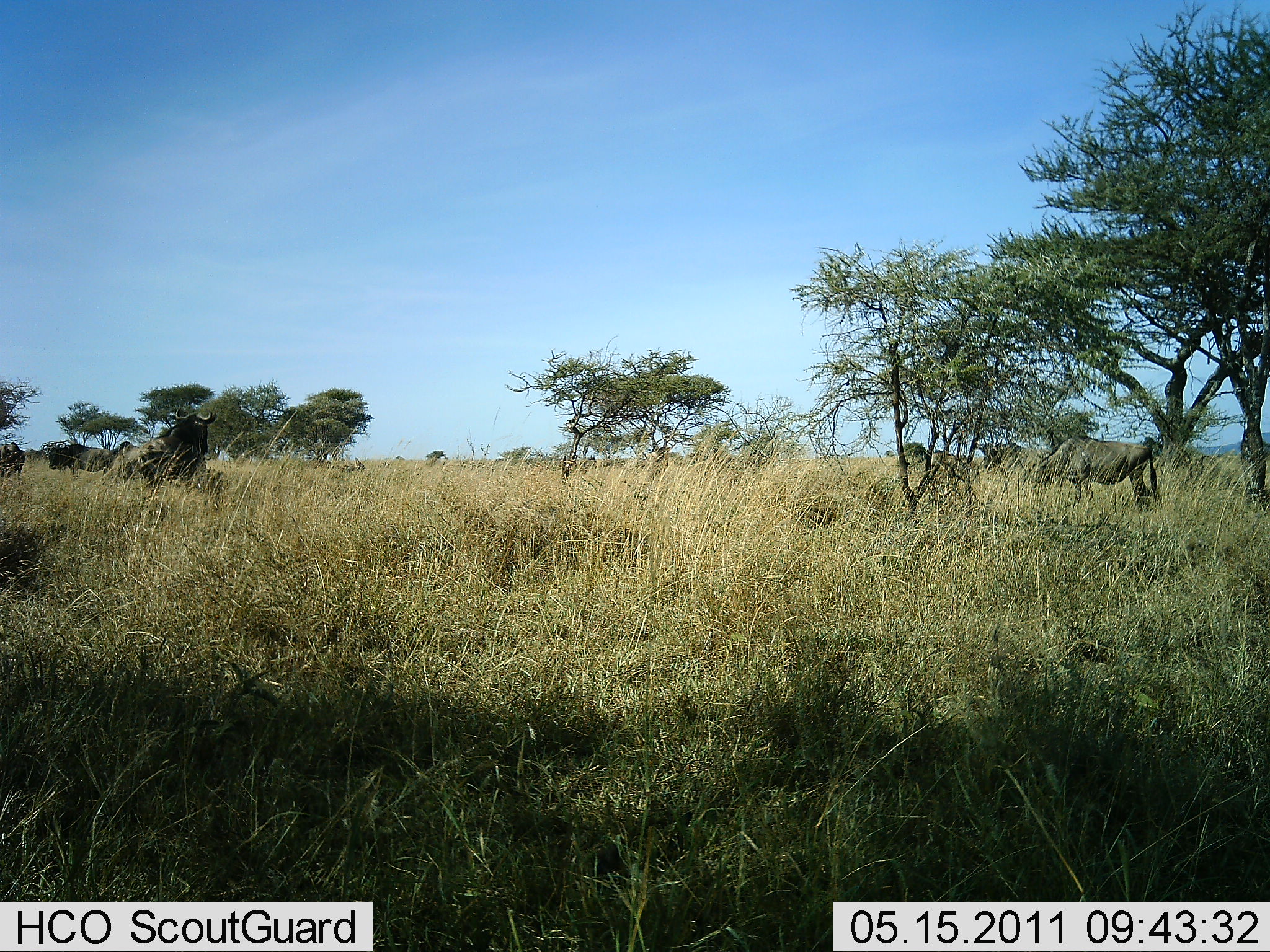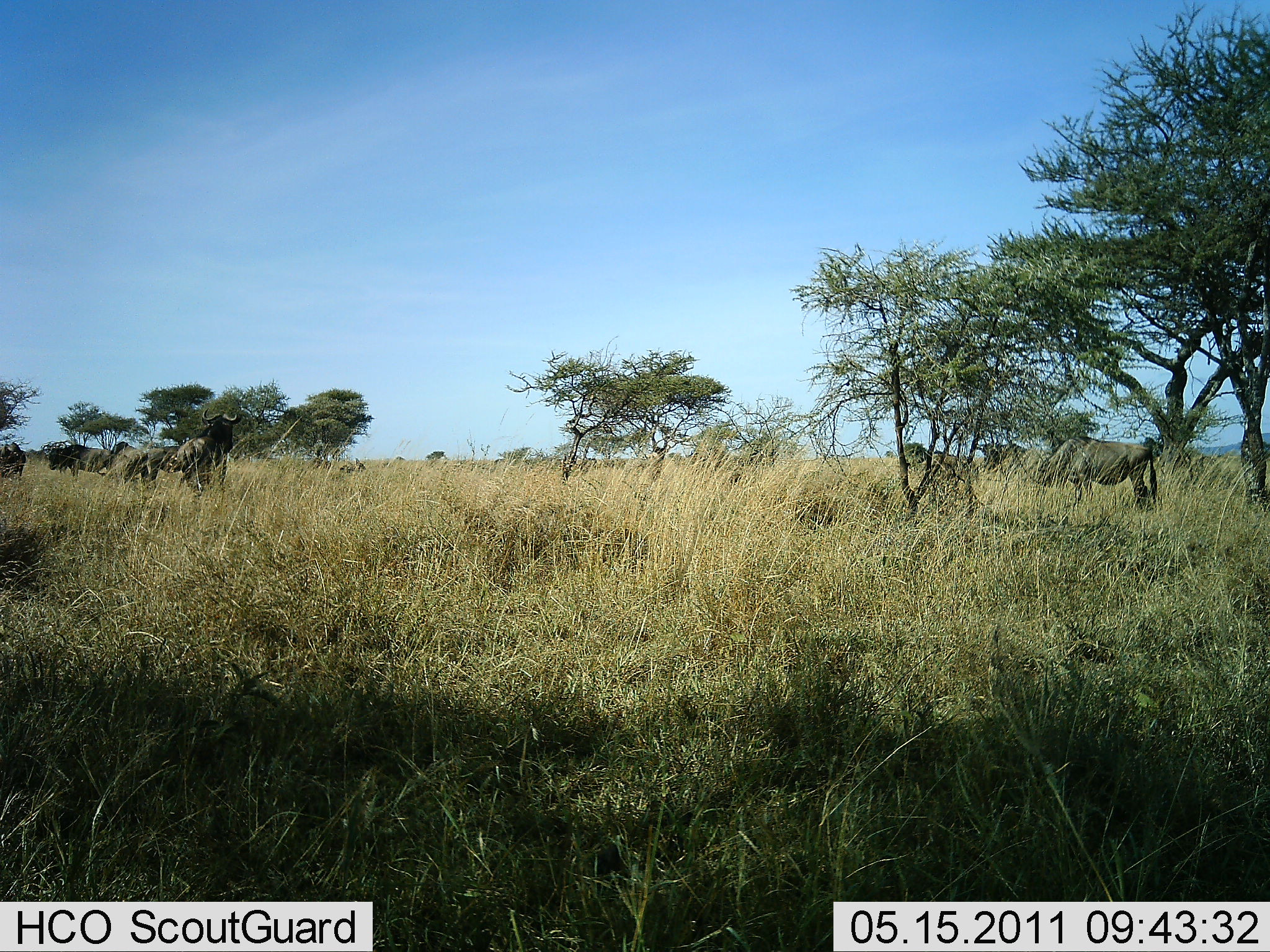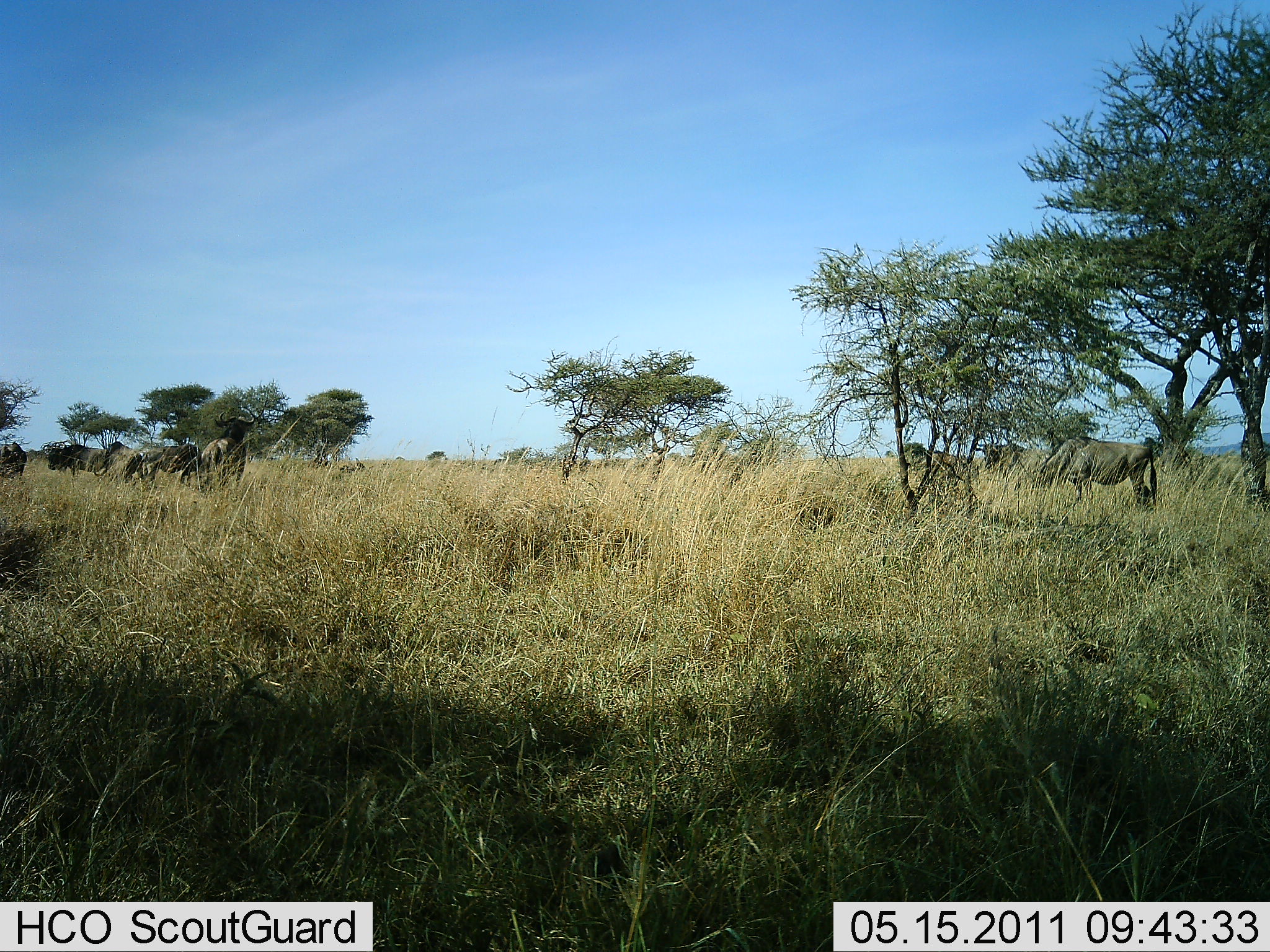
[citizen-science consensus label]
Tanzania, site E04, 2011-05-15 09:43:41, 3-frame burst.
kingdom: Animalia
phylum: Chordata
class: Mammalia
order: Artiodactyla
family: Bovidae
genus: Connochaetes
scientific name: Connochaetes taurinus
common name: blue wildebeest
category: wildebeest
Wildebeest (blue wildebeest) (Connochaetes taurinus), count 7. Behavior (volunteer vote fractions): standing 75%, resting 8%, moving 8%, interacting 0%. Young present (vote fraction): 0%. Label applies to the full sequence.